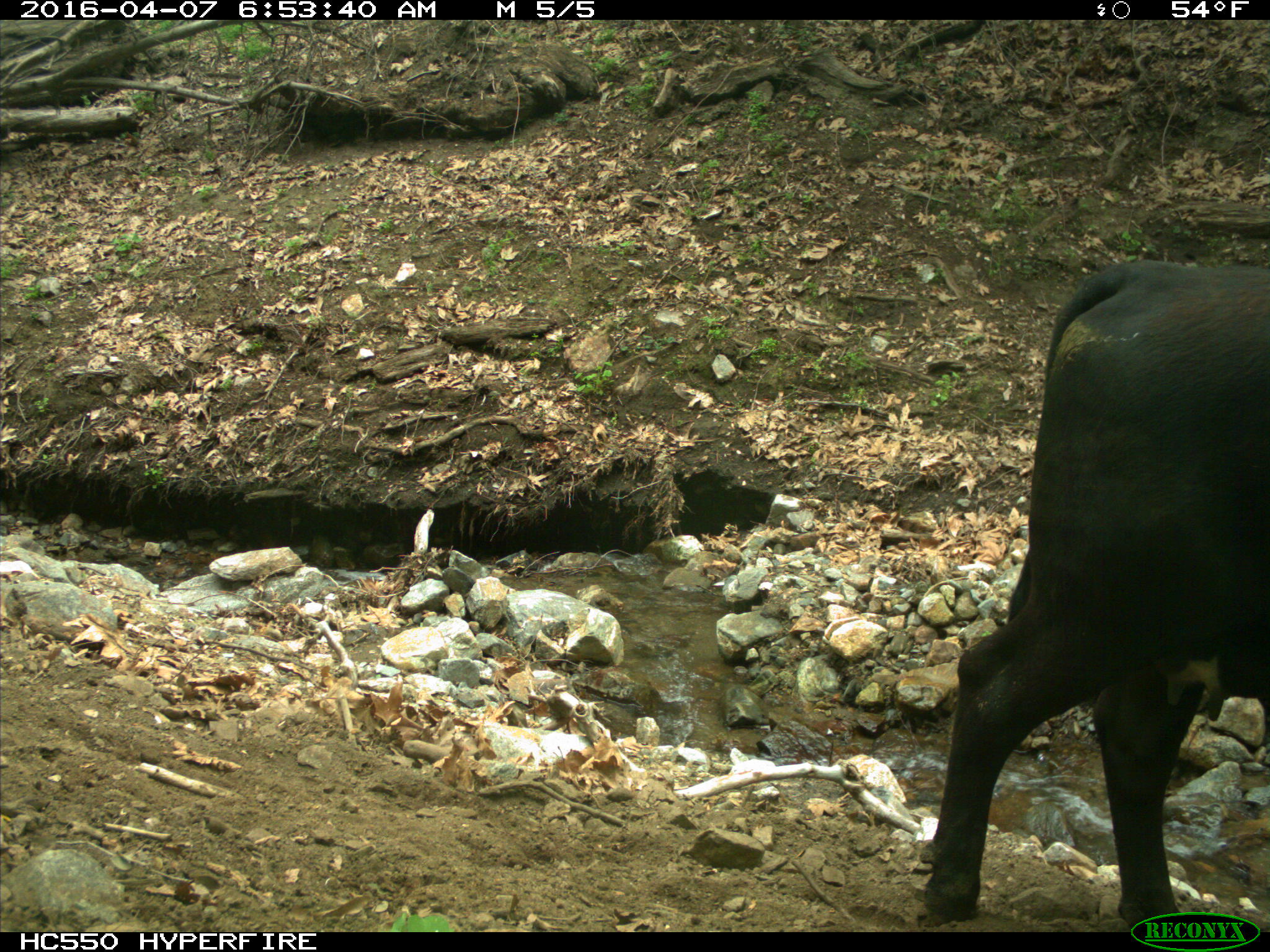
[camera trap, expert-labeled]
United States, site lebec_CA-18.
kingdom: Animalia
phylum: Chordata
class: Mammalia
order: Artiodactyla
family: Bovidae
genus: Bos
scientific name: Bos taurus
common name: domestic cow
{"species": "Bos taurus (domestic cow)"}